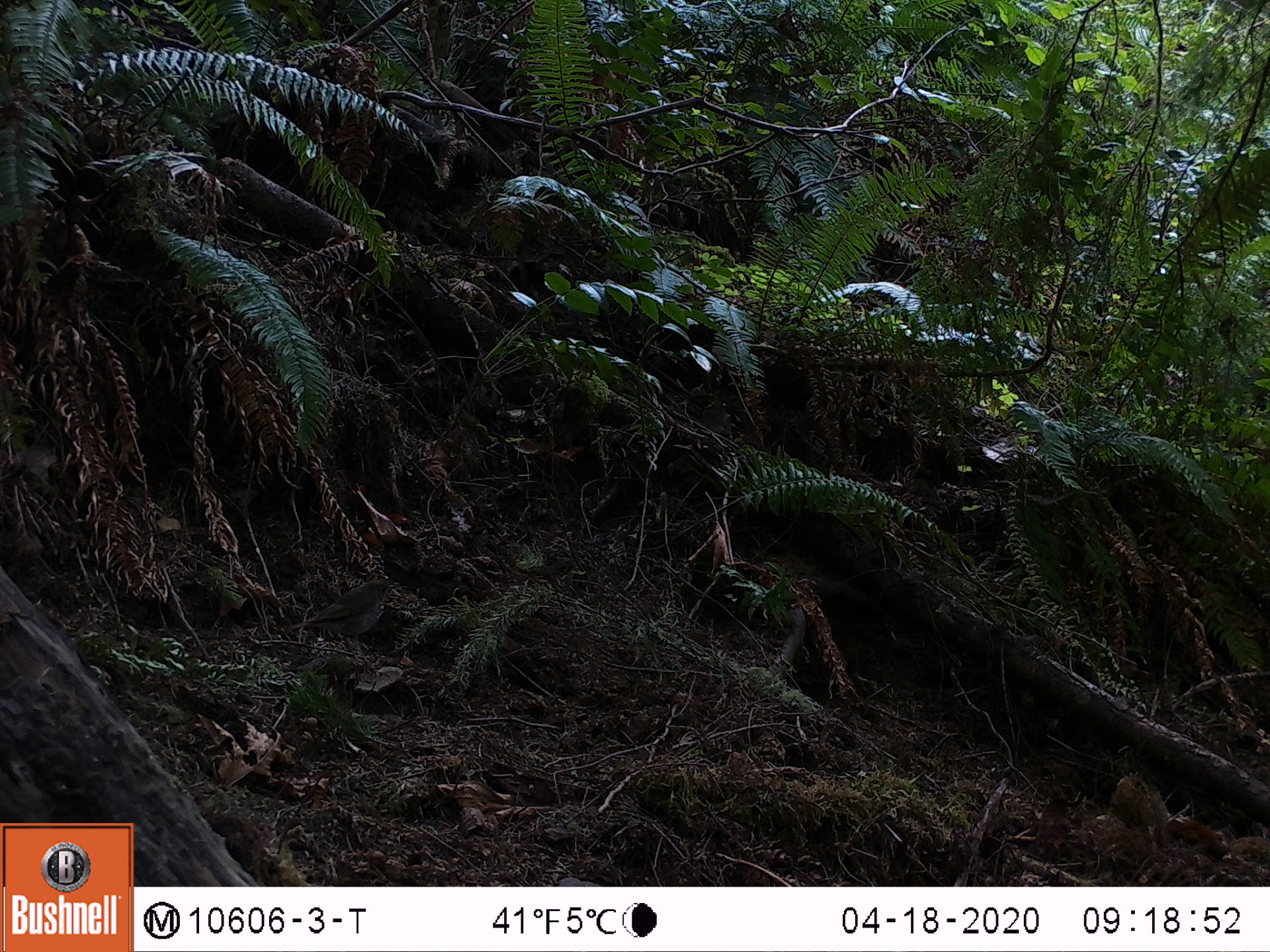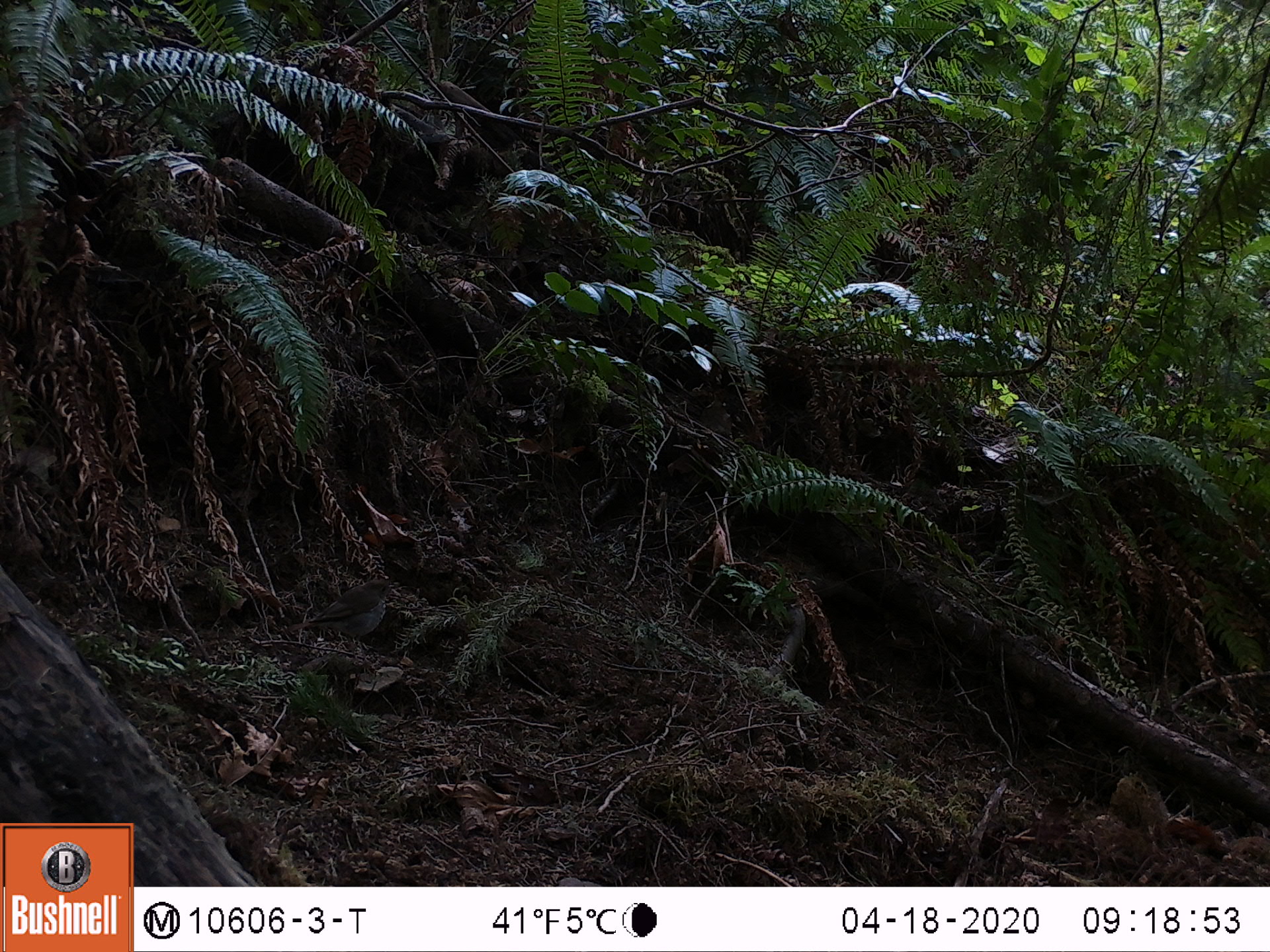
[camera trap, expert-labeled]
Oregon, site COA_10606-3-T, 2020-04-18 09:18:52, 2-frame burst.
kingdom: Animalia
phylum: Chordata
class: Aves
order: Passeriformes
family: Turdidae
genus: Catharus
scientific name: Catharus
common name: brown thrushes and nightingale-thrushes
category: catharus species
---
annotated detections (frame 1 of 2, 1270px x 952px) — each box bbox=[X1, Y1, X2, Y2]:
catharus species: bbox=[276, 571, 411, 674]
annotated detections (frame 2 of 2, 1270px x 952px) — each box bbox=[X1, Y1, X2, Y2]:
catharus species: bbox=[277, 568, 408, 672]